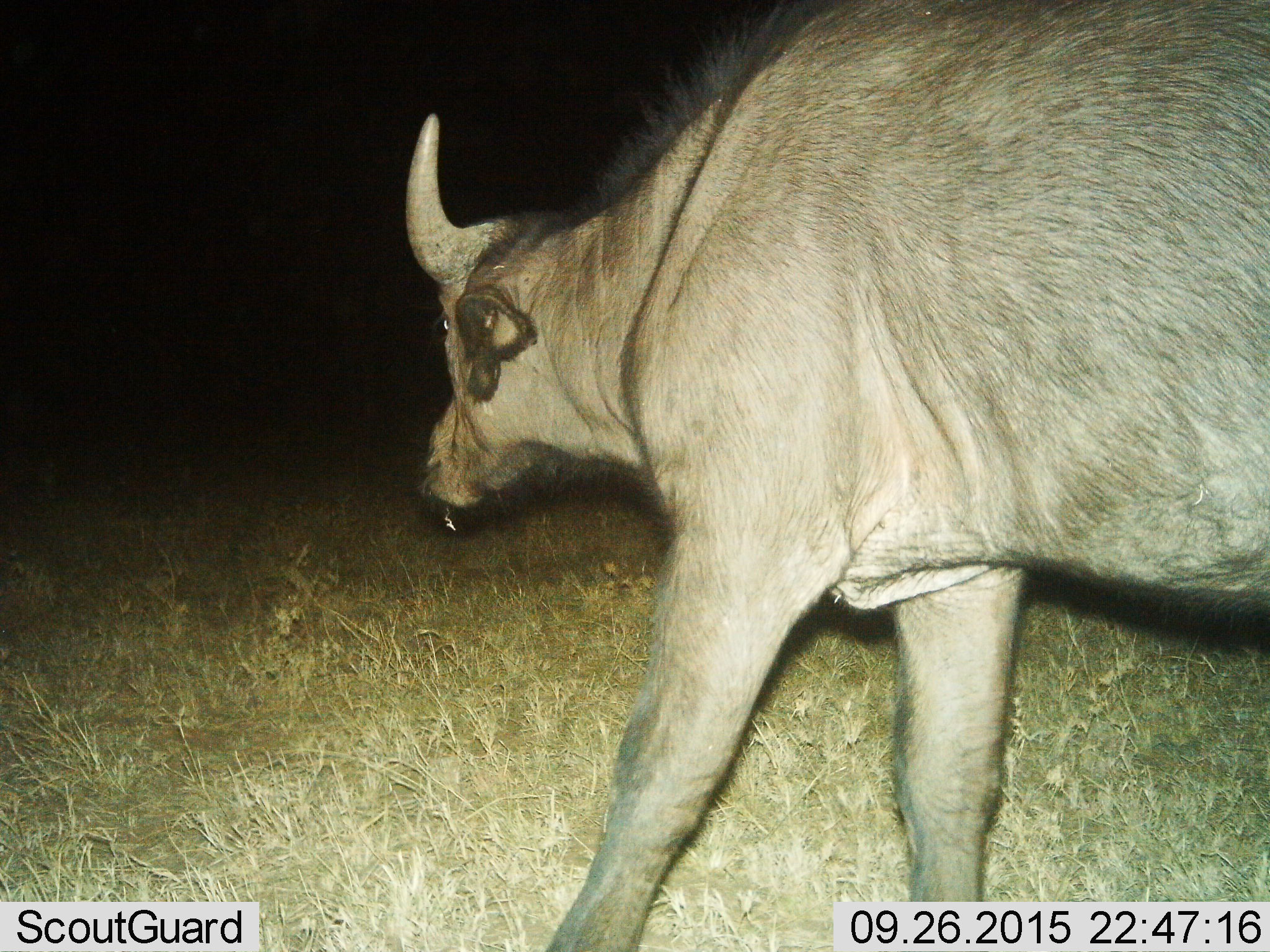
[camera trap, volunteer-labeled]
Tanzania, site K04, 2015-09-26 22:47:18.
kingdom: Animalia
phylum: Chordata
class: Mammalia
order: Artiodactyla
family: Bovidae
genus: Syncerus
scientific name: Syncerus caffer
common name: cape buffalo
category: buffalo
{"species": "buffalo (cape buffalo) (Syncerus caffer)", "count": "1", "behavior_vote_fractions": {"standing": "20%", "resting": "0%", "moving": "80%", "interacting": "0%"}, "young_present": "0%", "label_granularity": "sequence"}